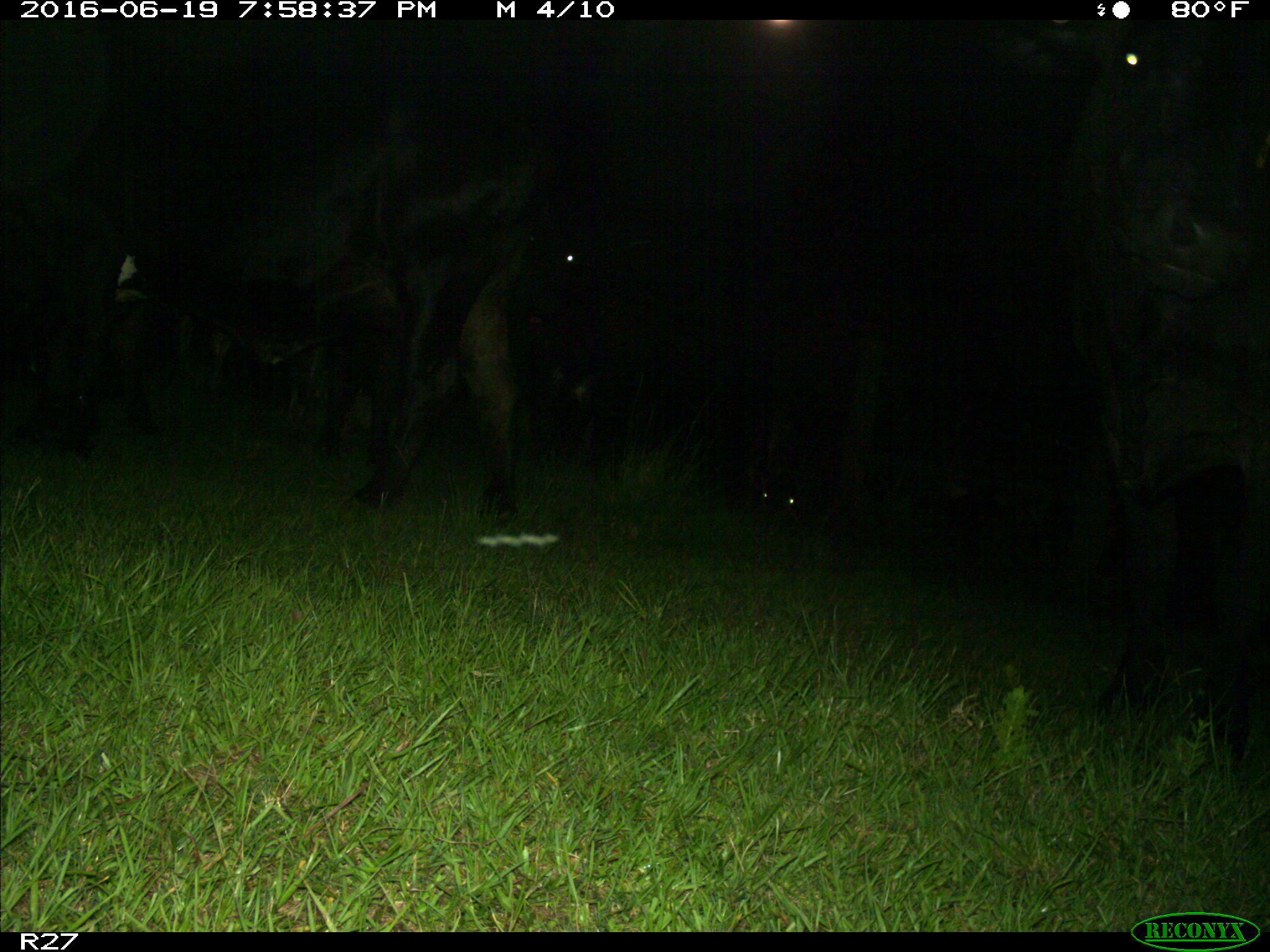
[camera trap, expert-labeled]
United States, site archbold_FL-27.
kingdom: Animalia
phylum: Chordata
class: Mammalia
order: Artiodactyla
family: Bovidae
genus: Bos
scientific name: Bos taurus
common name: domestic cow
Bos taurus (domestic cow).